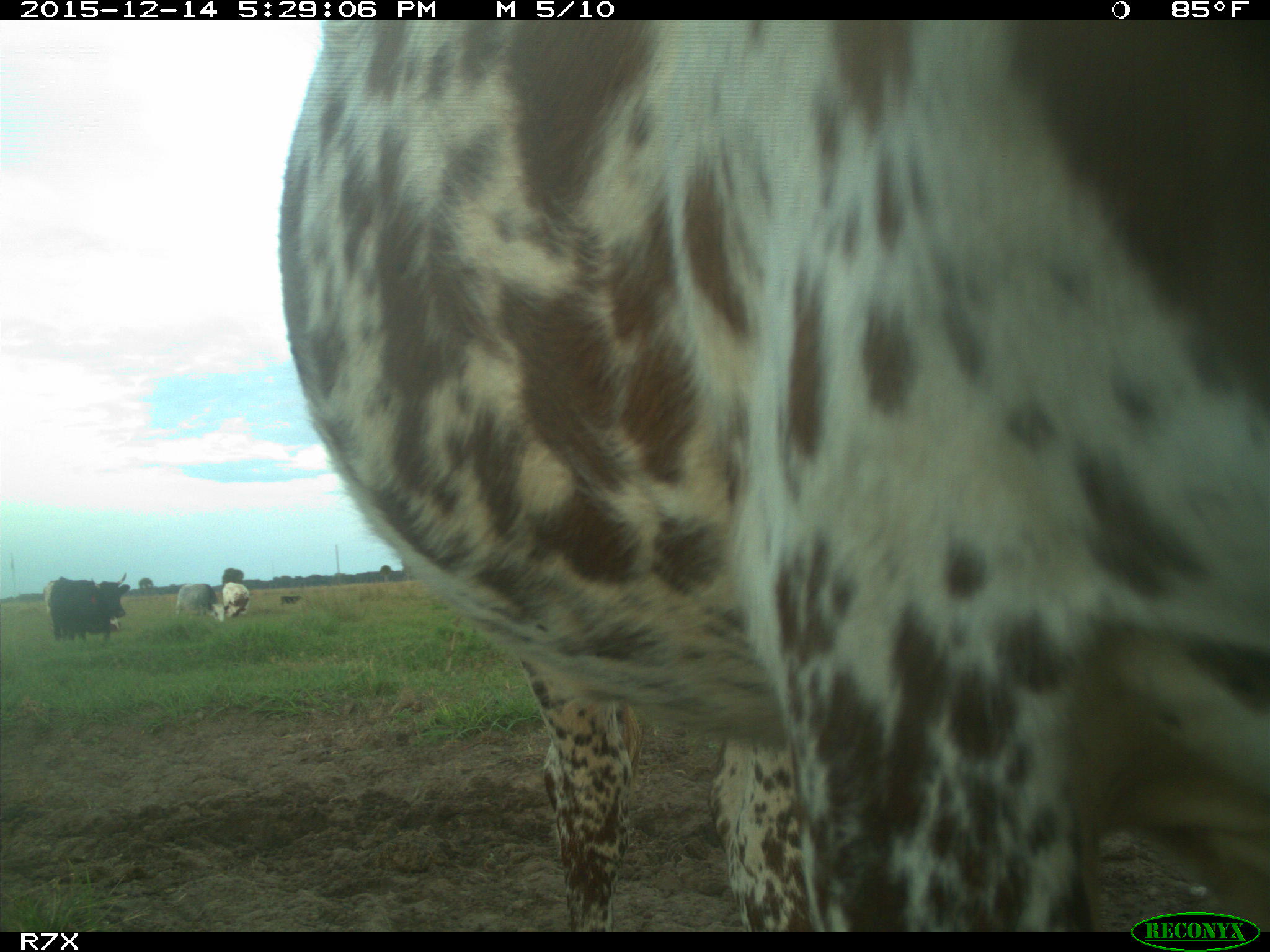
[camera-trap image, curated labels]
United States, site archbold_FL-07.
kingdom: Animalia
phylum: Chordata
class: Mammalia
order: Artiodactyla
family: Bovidae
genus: Bos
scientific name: Bos taurus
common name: domestic cow